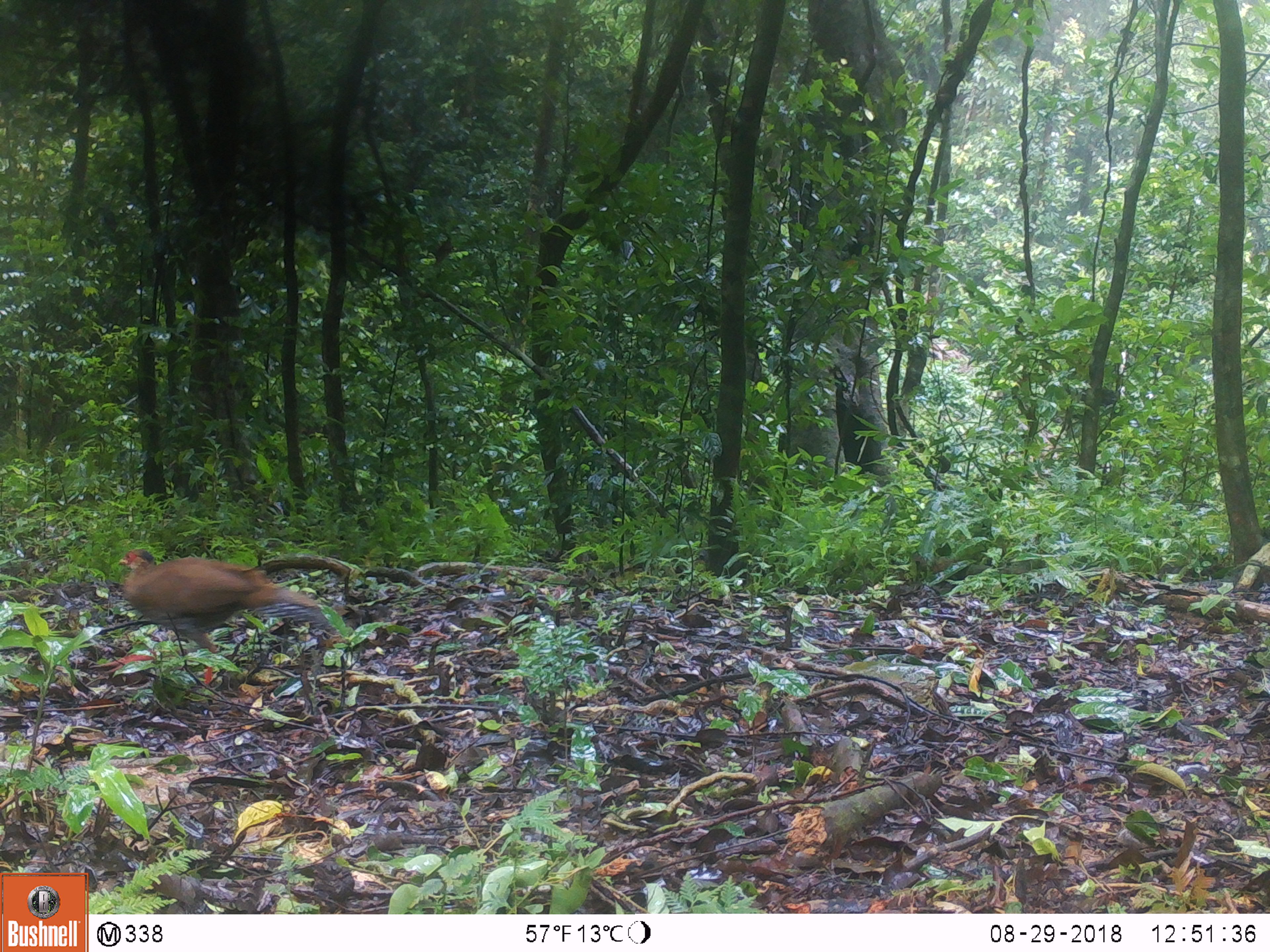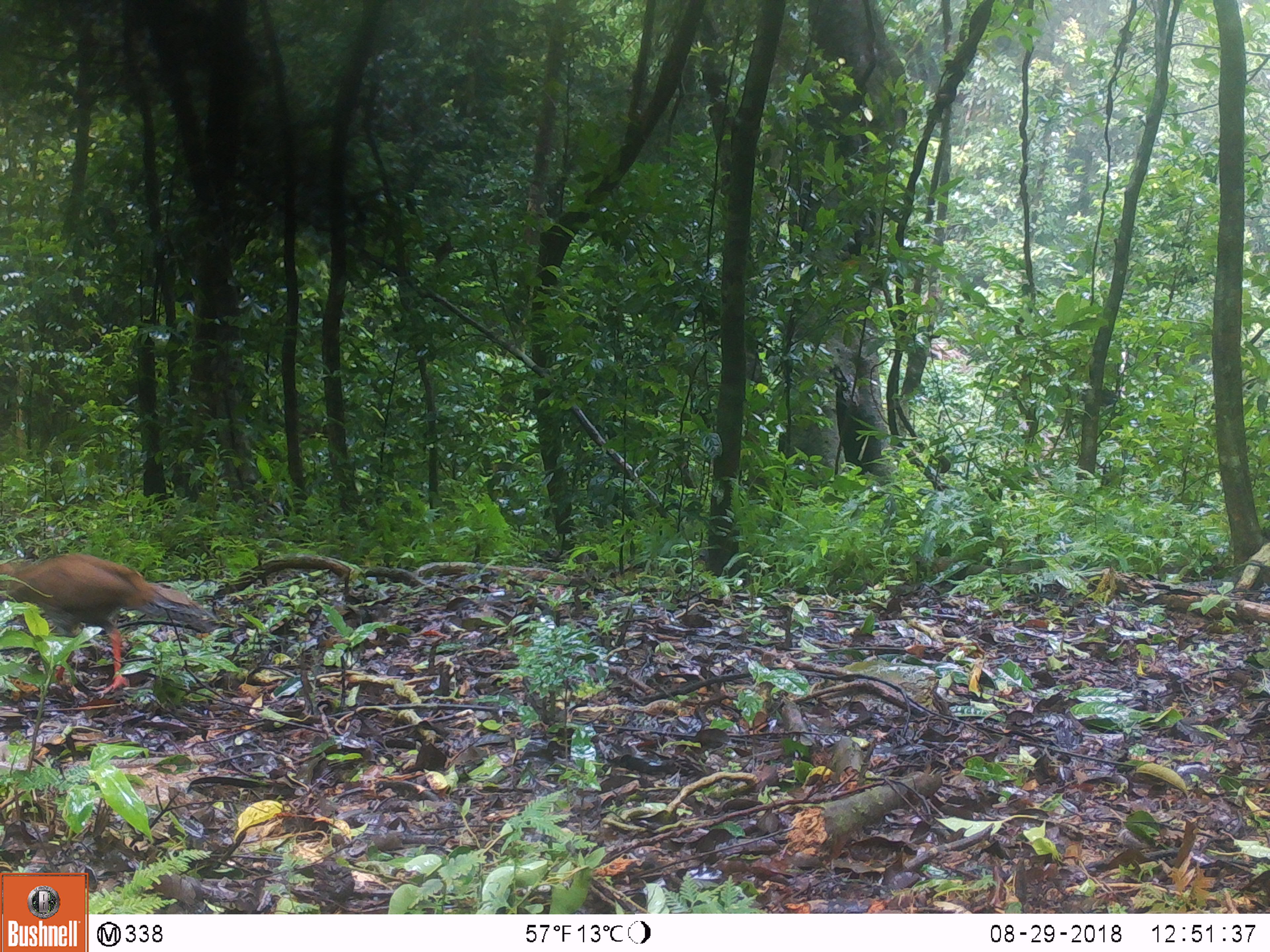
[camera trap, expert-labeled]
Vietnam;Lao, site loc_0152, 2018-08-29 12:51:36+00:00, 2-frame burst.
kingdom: Animalia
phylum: Chordata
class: Aves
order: Galliformes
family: Phasianidae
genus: Lophura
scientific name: Lophura nycthemera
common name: silver pheasant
Silver pheasant (Lophura nycthemera). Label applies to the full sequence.